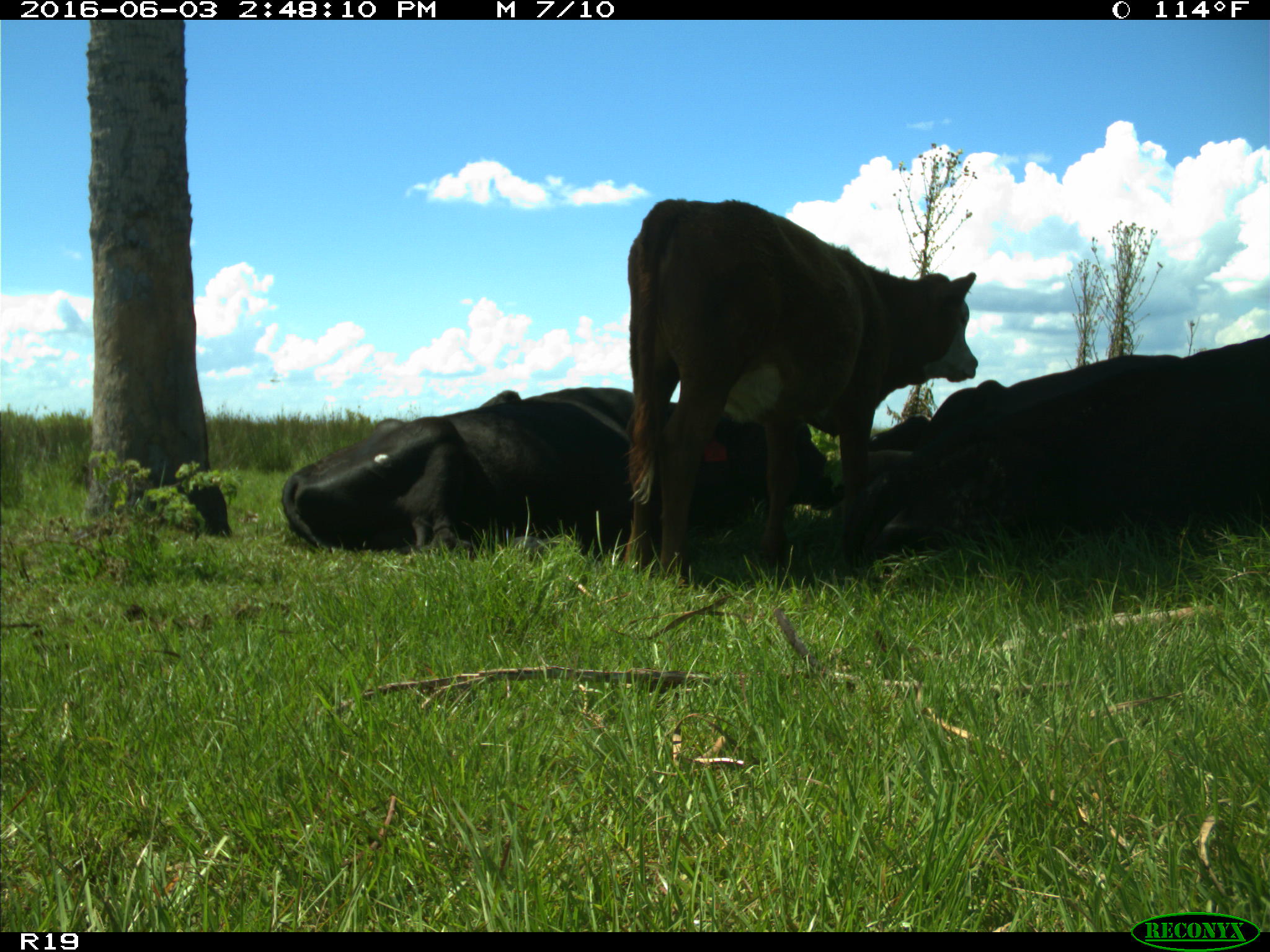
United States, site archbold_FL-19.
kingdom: Animalia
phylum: Chordata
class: Mammalia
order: Artiodactyla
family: Bovidae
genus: Bos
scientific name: Bos taurus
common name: domestic cow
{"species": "Bos taurus (domestic cow)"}